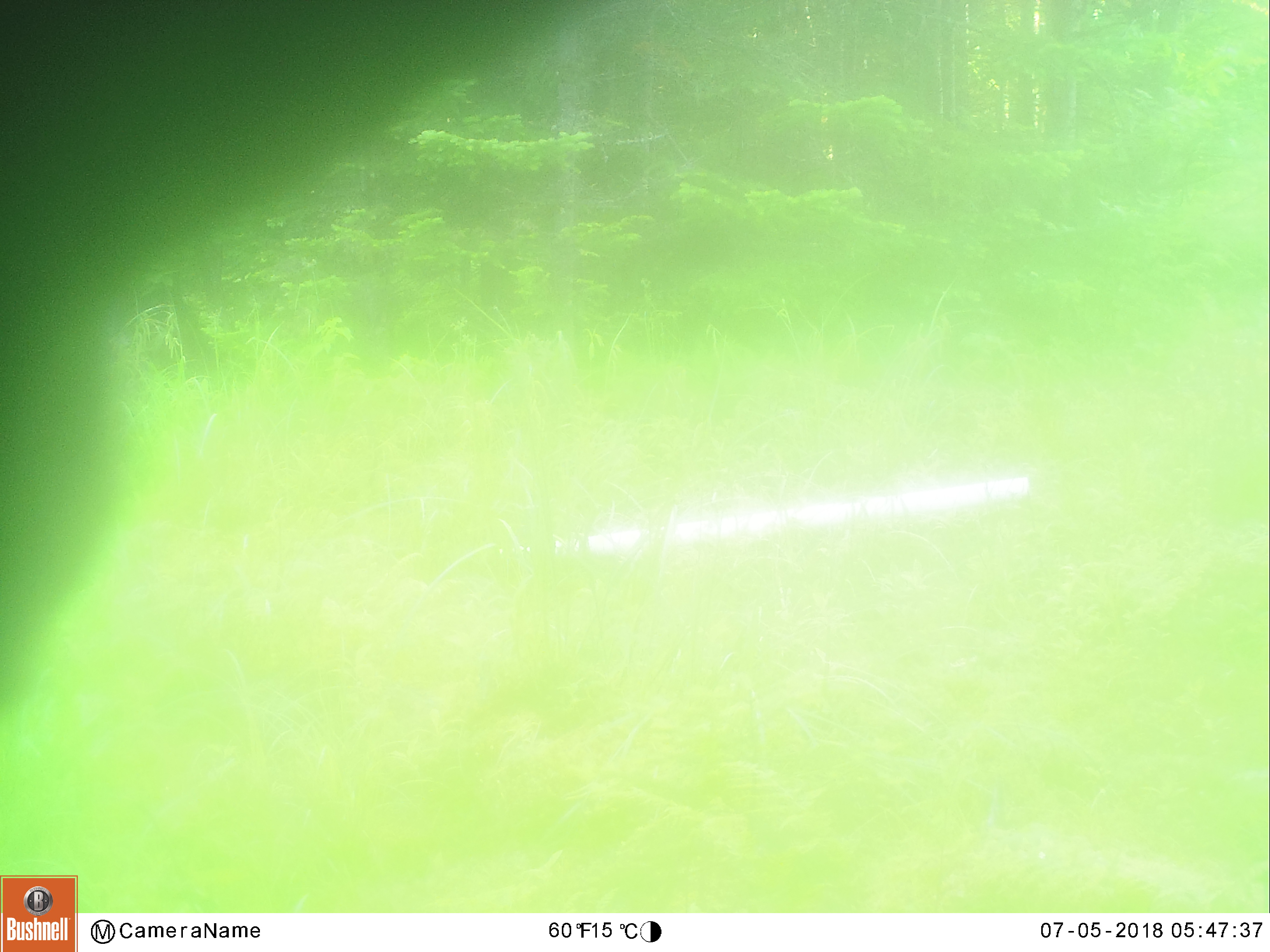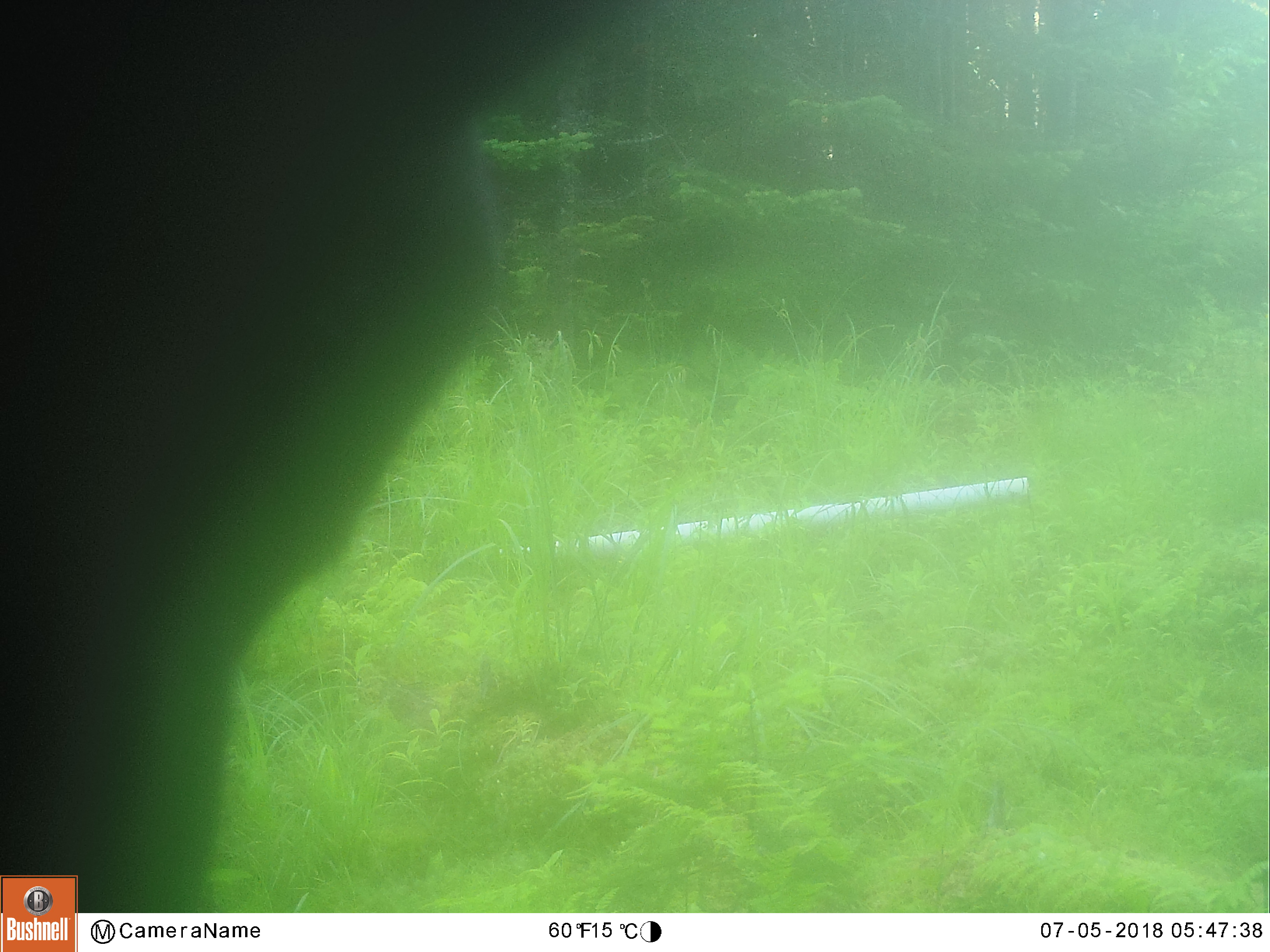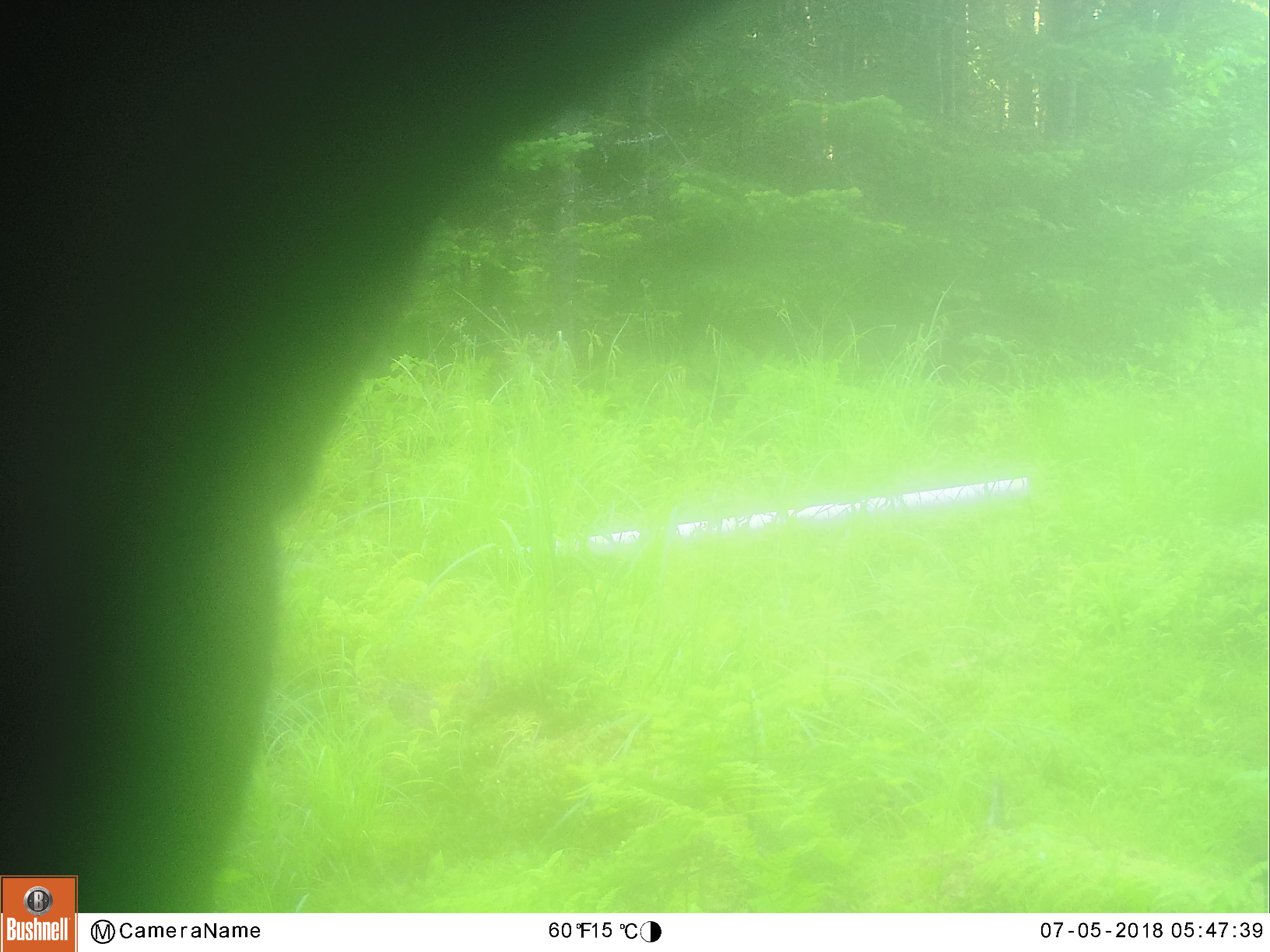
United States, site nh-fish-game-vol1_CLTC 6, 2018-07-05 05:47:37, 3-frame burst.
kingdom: Animalia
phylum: Chordata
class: Mammalia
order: Artiodactyla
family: Cervidae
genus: Alces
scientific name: Alces alces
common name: moose